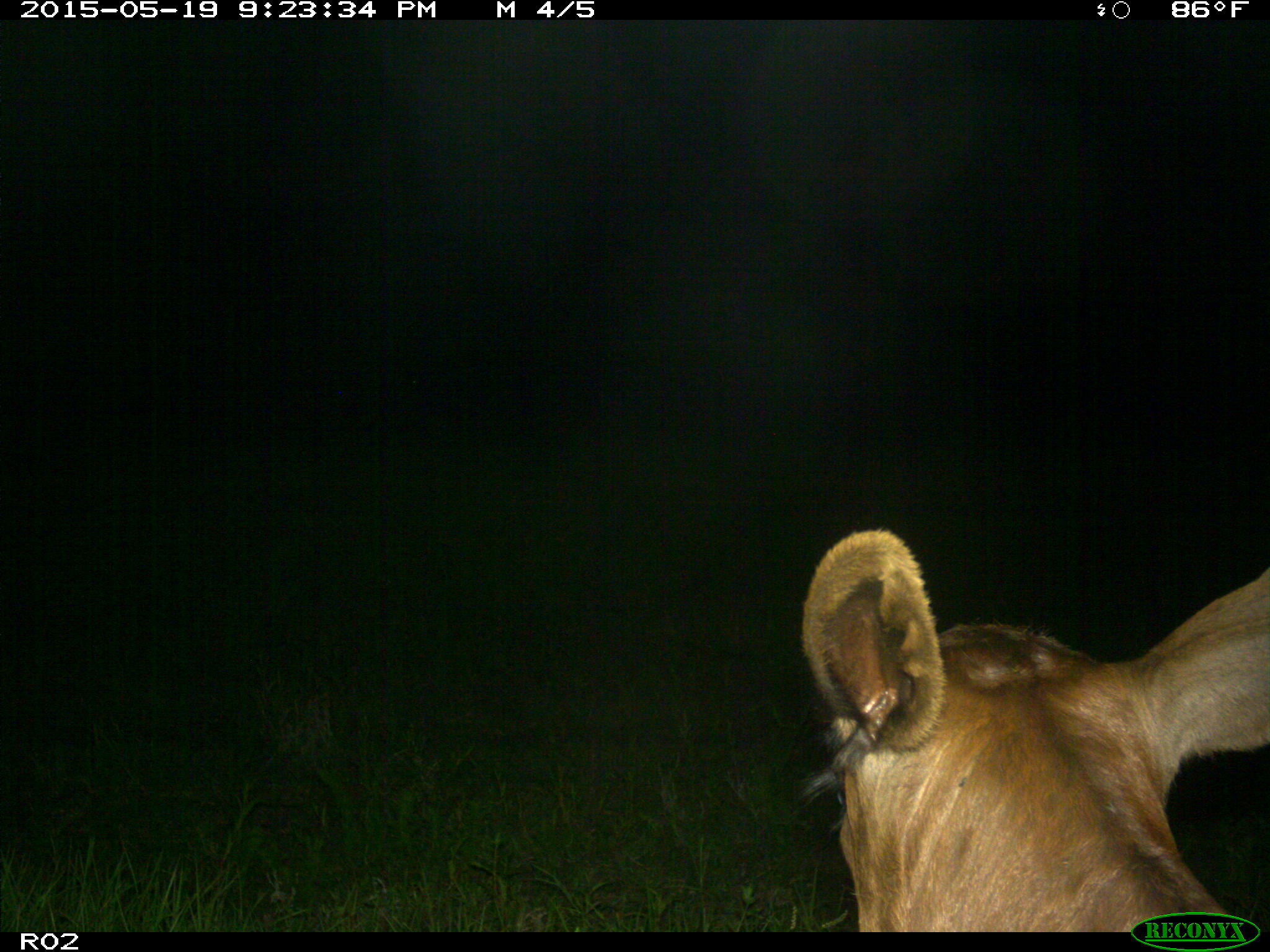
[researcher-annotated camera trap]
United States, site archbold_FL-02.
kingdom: Animalia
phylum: Chordata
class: Mammalia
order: Artiodactyla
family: Bovidae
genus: Bos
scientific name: Bos taurus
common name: domestic cow